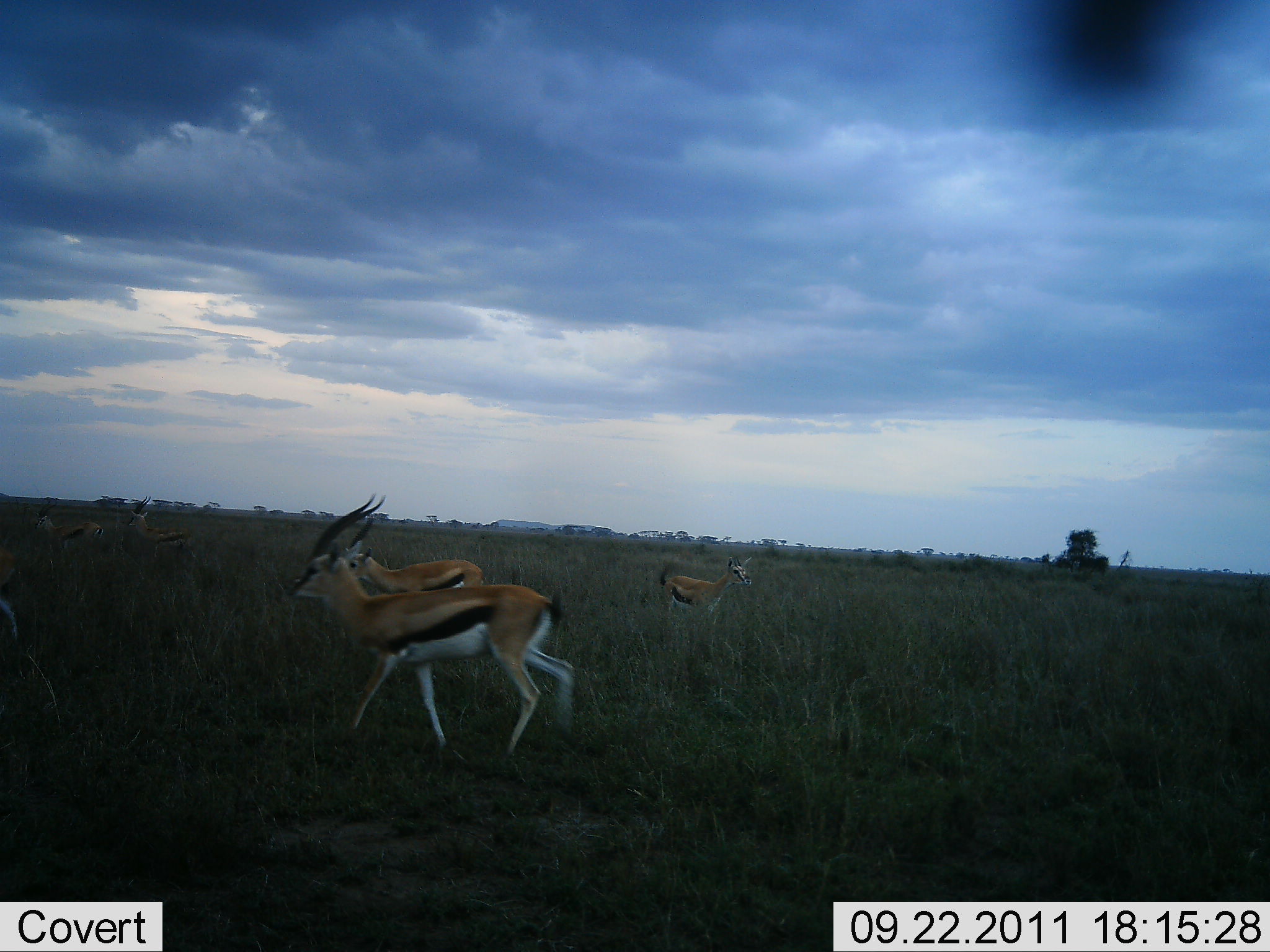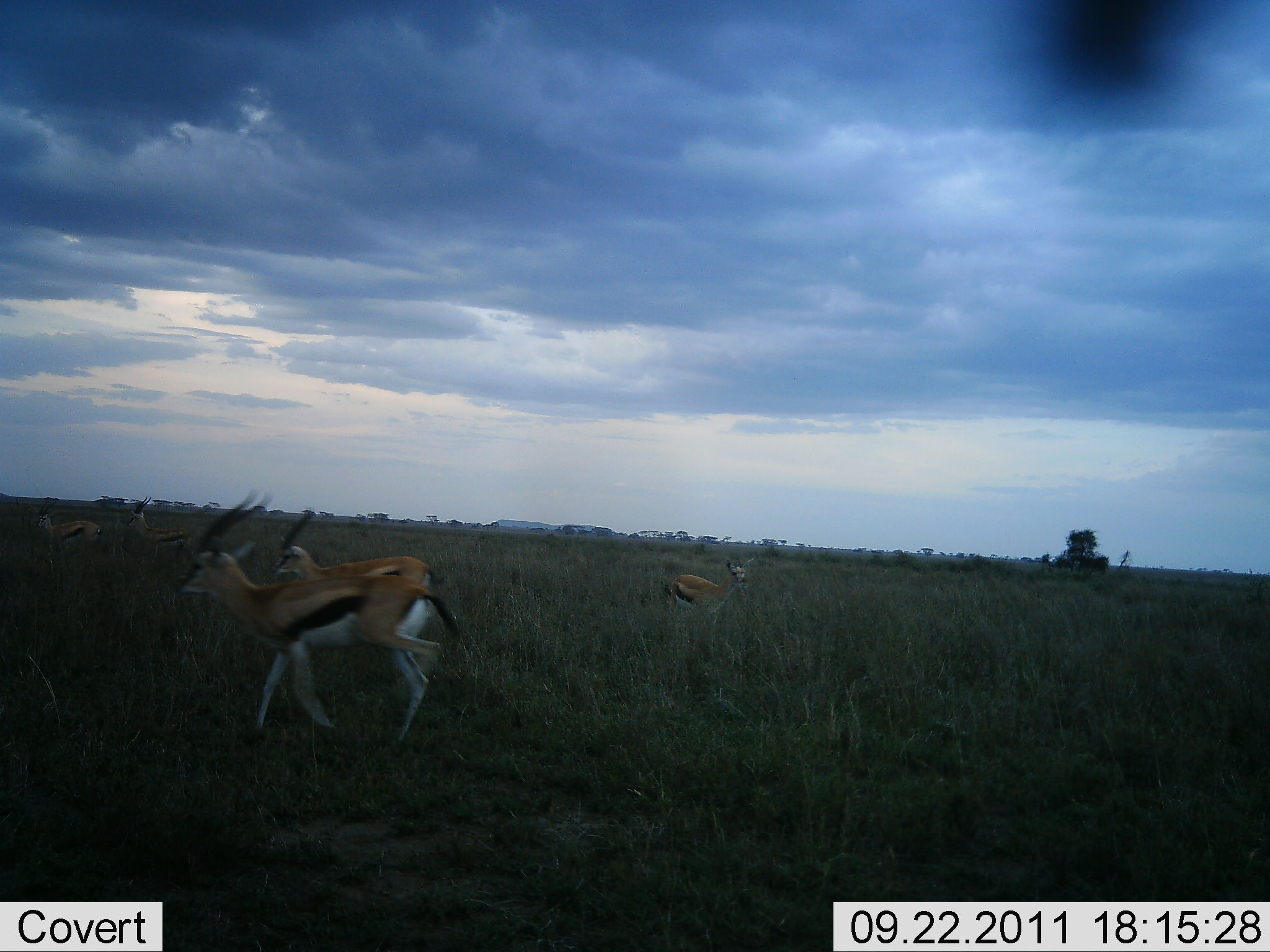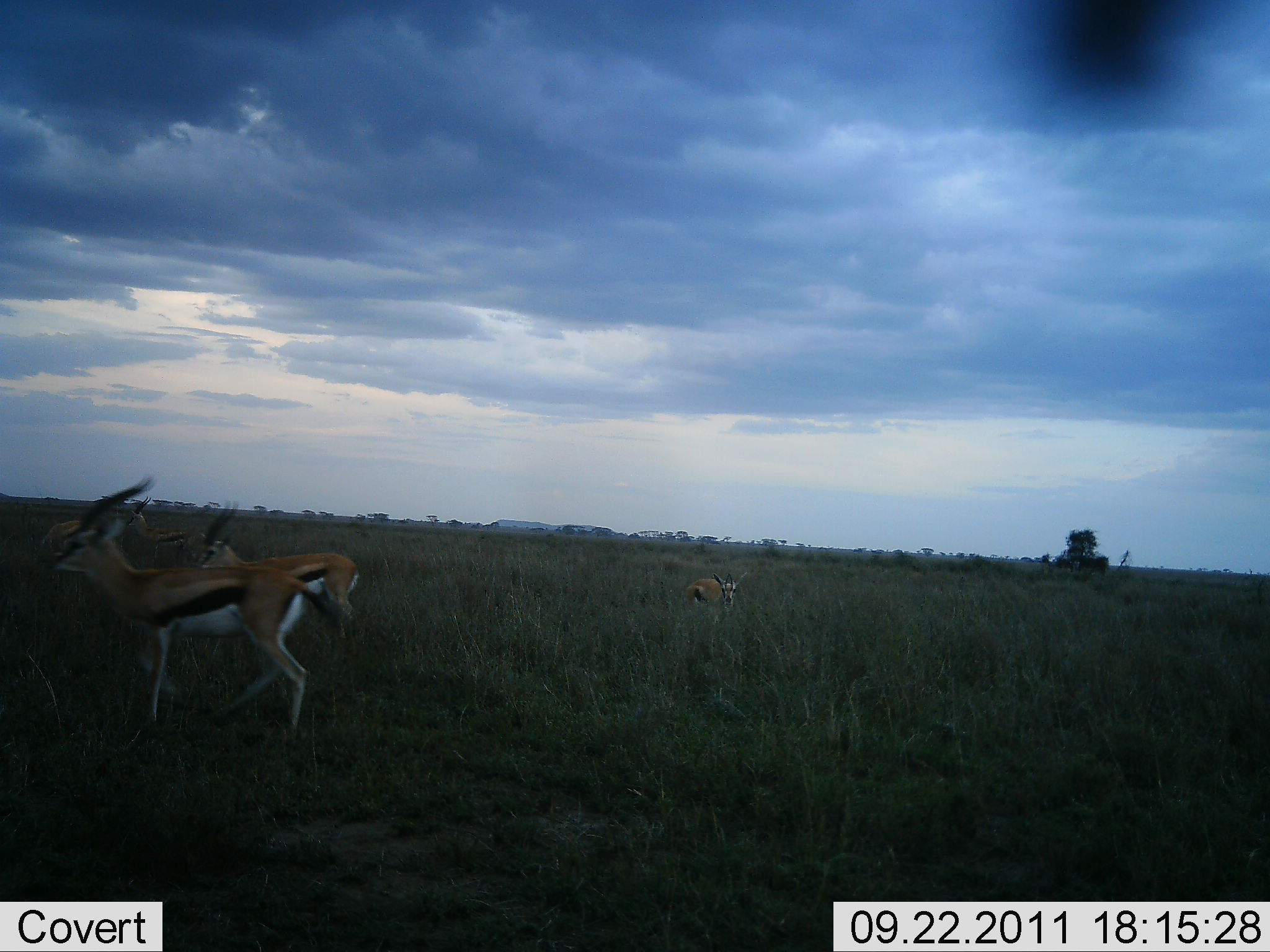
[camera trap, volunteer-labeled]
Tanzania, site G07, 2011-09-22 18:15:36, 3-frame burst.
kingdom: Animalia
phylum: Chordata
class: Mammalia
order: Artiodactyla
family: Bovidae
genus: Eudorcas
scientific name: Eudorcas thomsonii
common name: thomson's gazelle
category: gazellethomsons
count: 5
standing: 55%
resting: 0%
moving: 100%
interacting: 0%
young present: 0%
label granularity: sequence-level